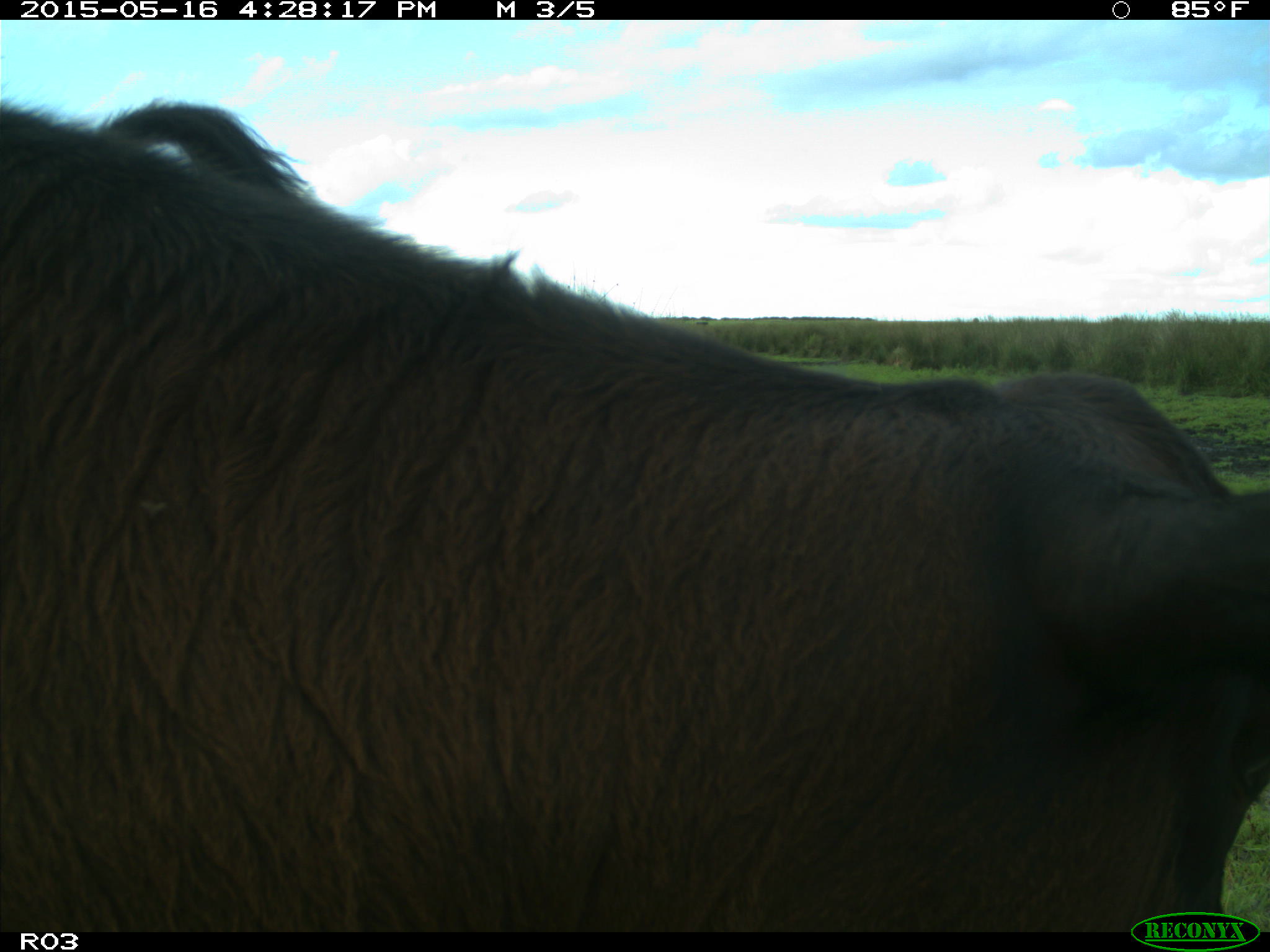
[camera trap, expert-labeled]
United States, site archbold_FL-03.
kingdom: Animalia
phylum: Chordata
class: Mammalia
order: Artiodactyla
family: Bovidae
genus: Bos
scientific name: Bos taurus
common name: domestic cow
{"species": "Bos taurus (domestic cow)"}